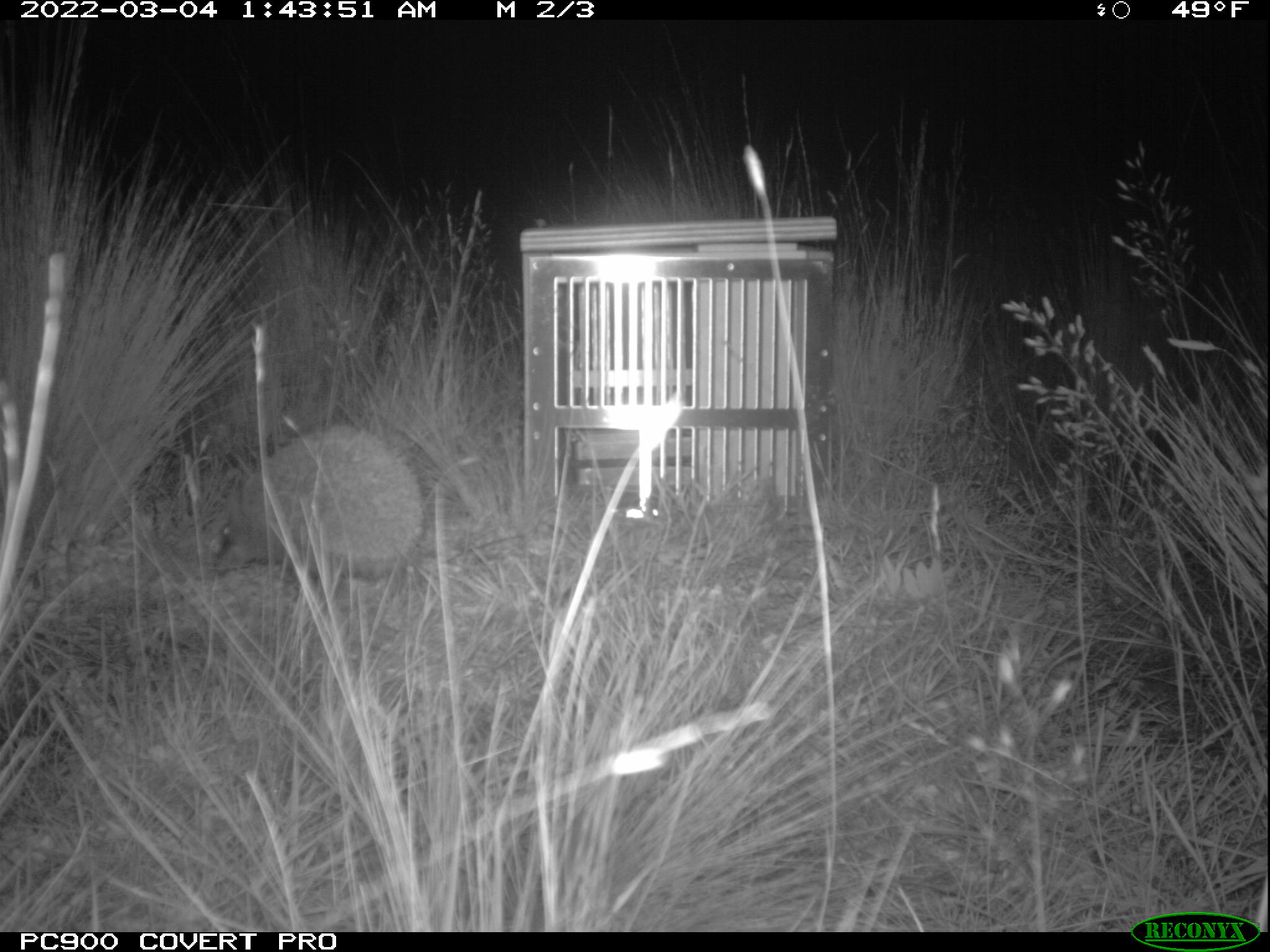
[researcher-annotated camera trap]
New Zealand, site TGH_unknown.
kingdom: Animalia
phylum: Chordata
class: Mammalia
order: Eulipotyphla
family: Erinaceidae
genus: Erinaceus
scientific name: Erinaceus europaeus europaeus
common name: european hedgehog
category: hedgehog